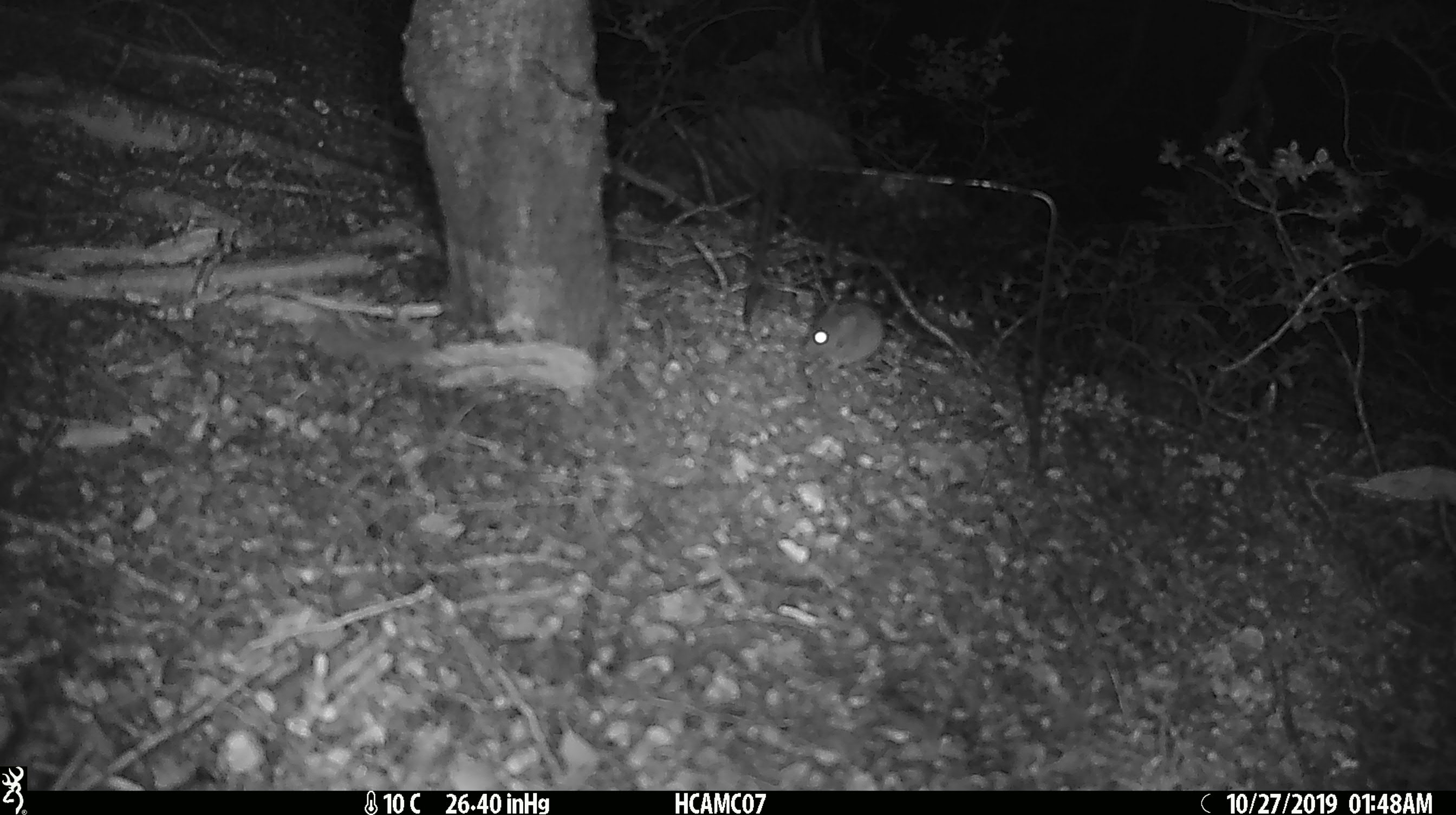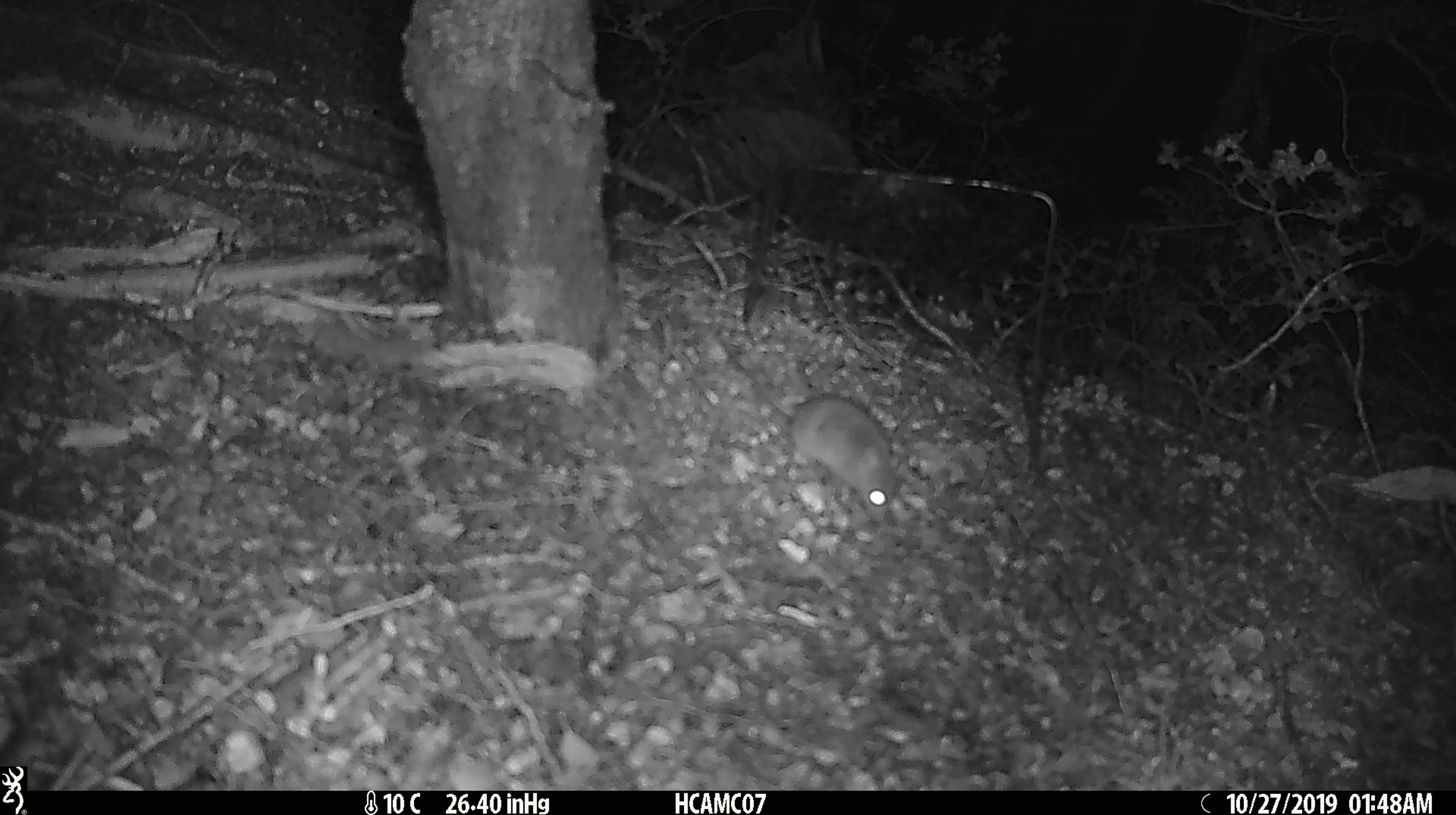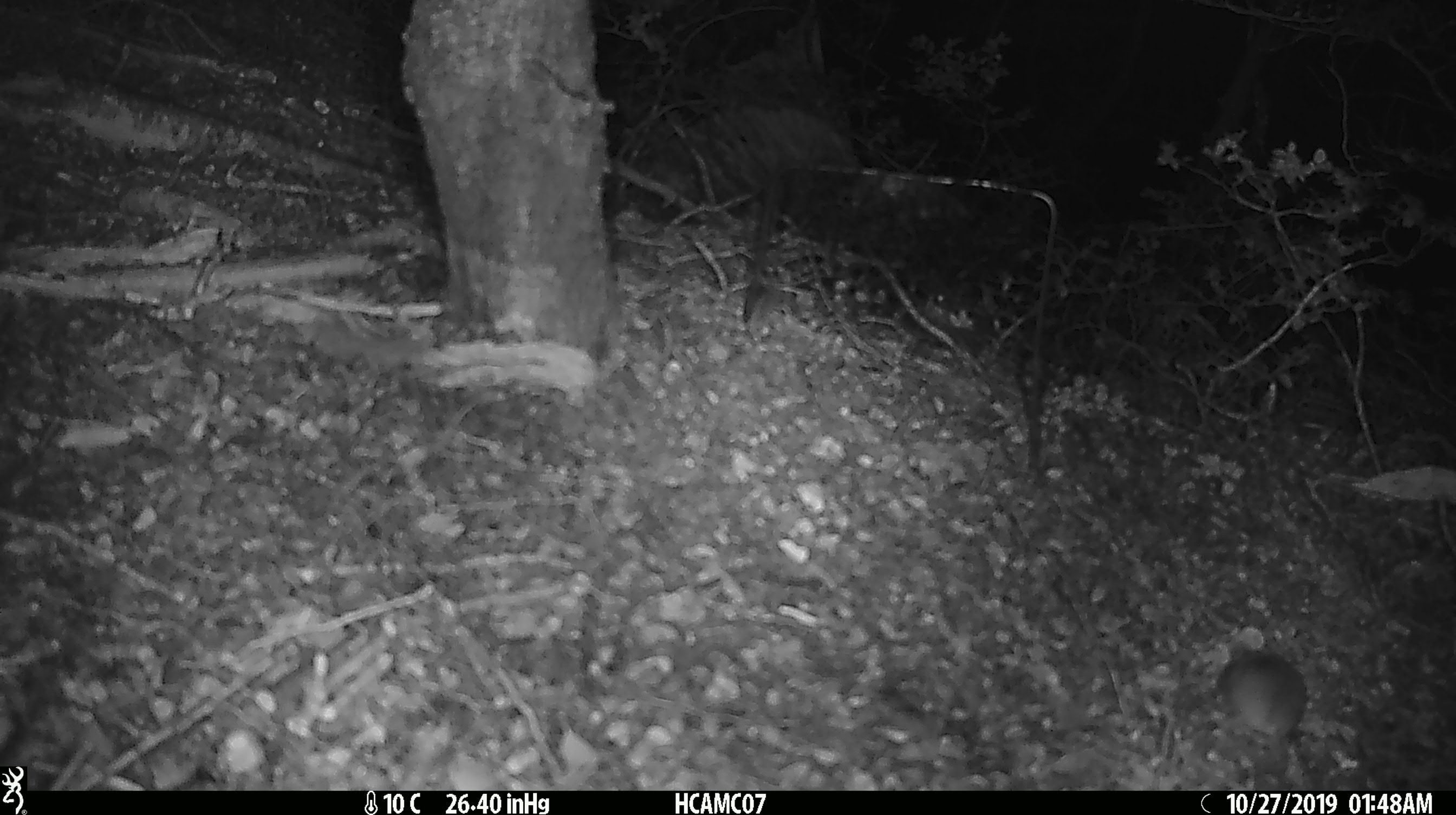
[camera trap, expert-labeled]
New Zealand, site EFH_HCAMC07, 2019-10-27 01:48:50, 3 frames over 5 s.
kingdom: Animalia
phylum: Chordata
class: Mammalia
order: Rodentia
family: Muridae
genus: Mus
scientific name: Mus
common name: mouse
Mouse (Mus).